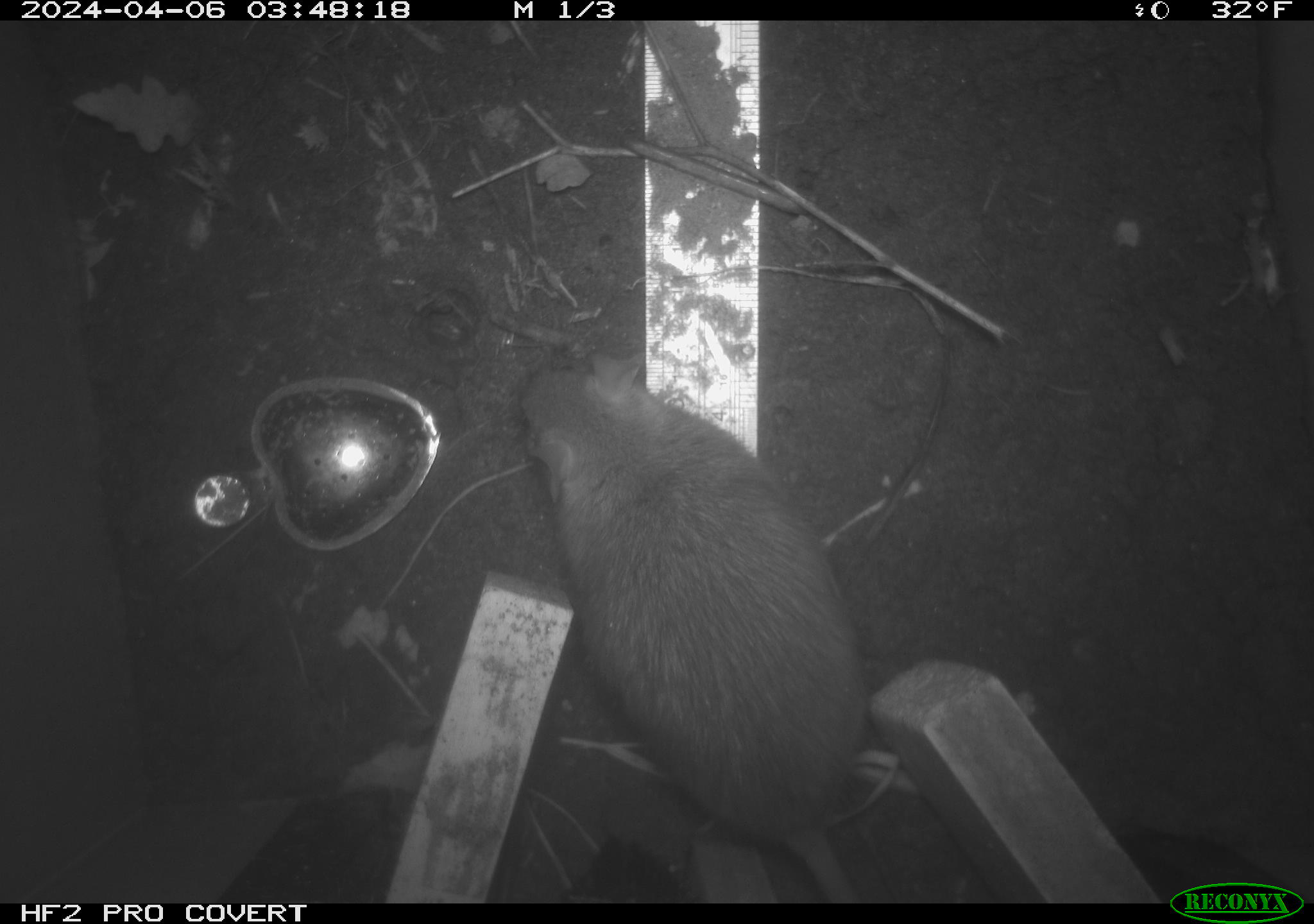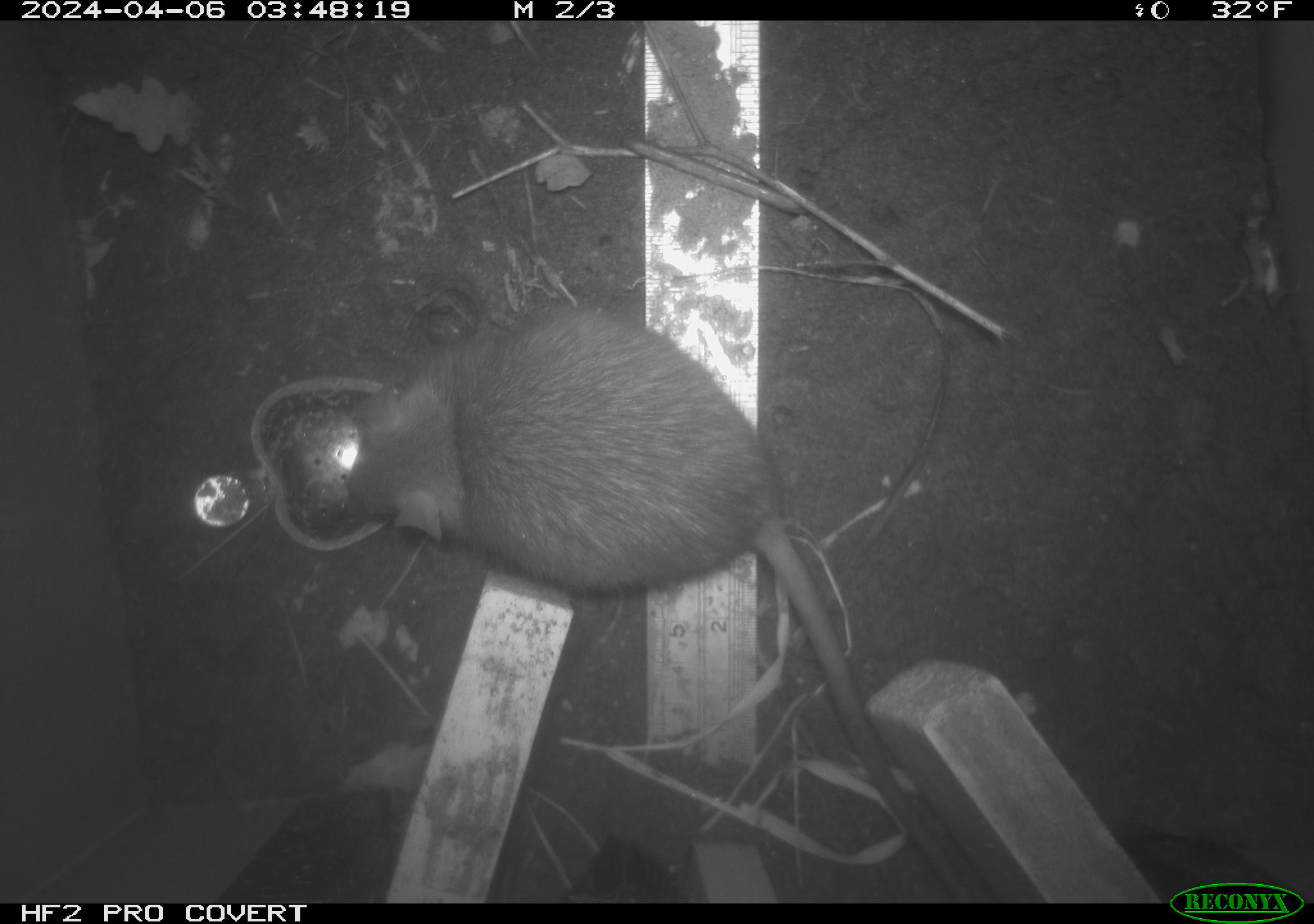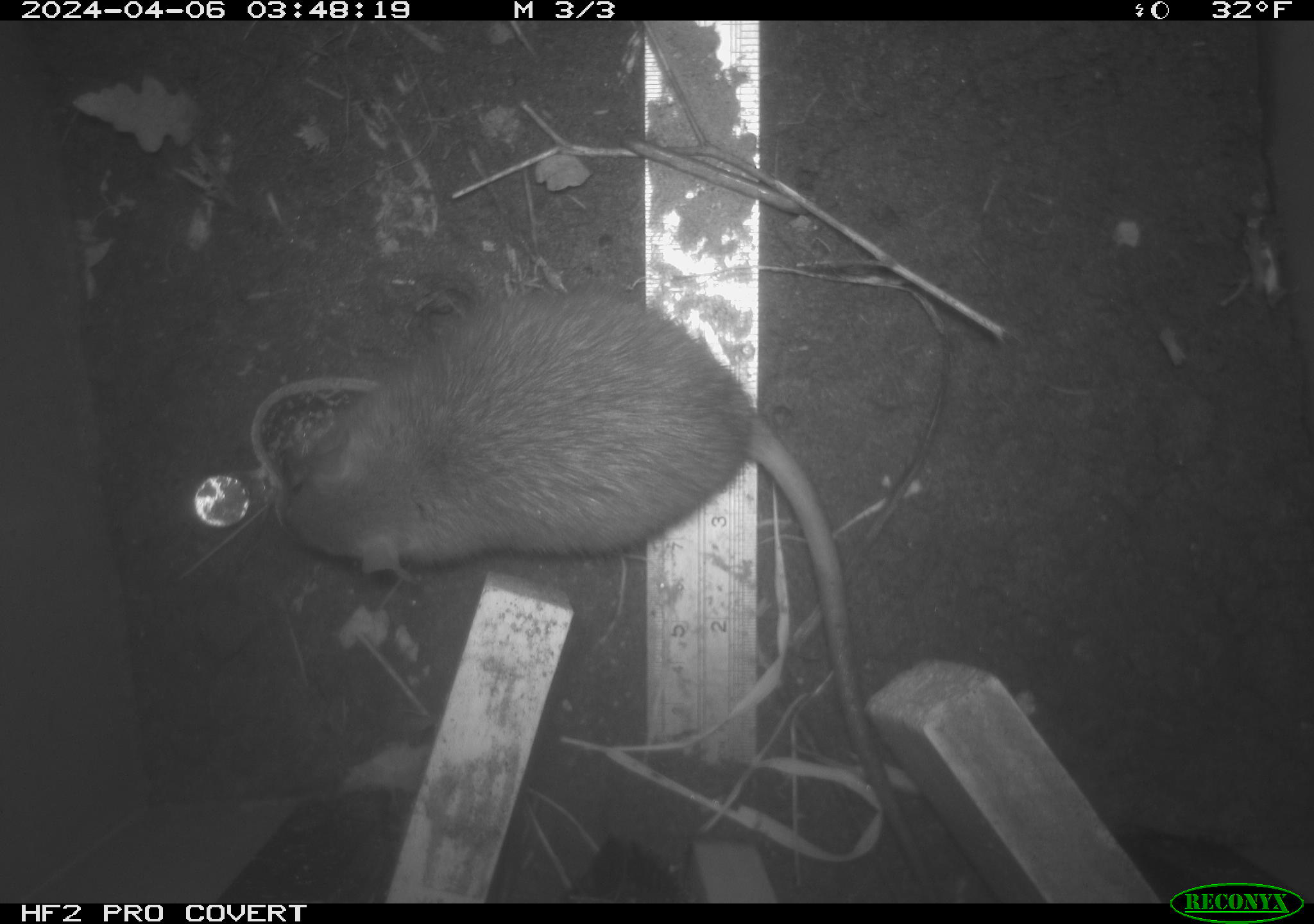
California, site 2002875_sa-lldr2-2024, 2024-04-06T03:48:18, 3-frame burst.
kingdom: Animalia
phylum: Chordata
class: Mammalia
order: Rodentia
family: Muridae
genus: Rattus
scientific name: Rattus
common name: rat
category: rattus species